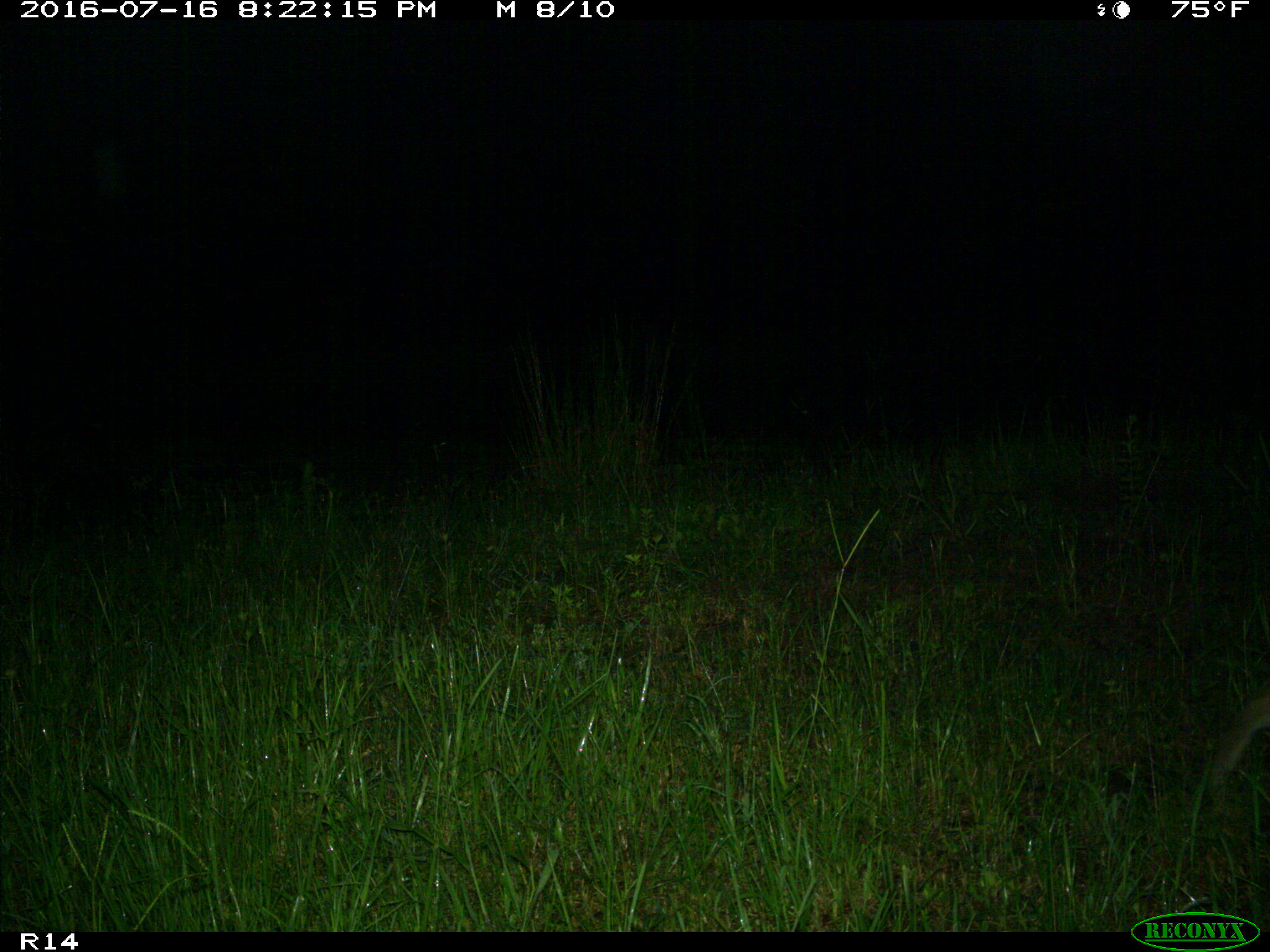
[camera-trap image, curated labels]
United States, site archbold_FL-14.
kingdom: Animalia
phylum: Chordata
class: Mammalia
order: Carnivora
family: Felidae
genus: Lynx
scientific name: Lynx rufus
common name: bobcat